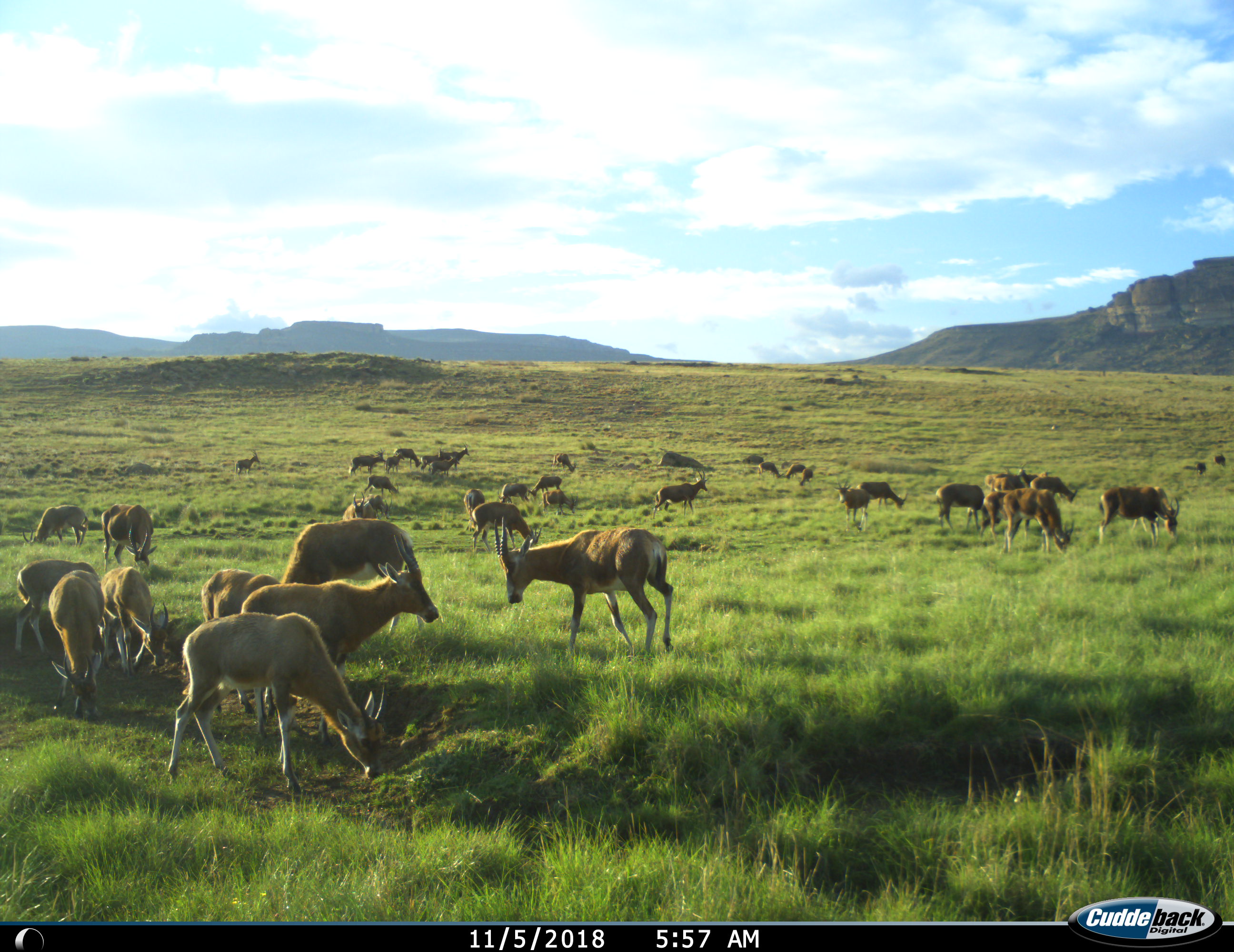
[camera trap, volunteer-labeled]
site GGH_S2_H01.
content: unidentified animal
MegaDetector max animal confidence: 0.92